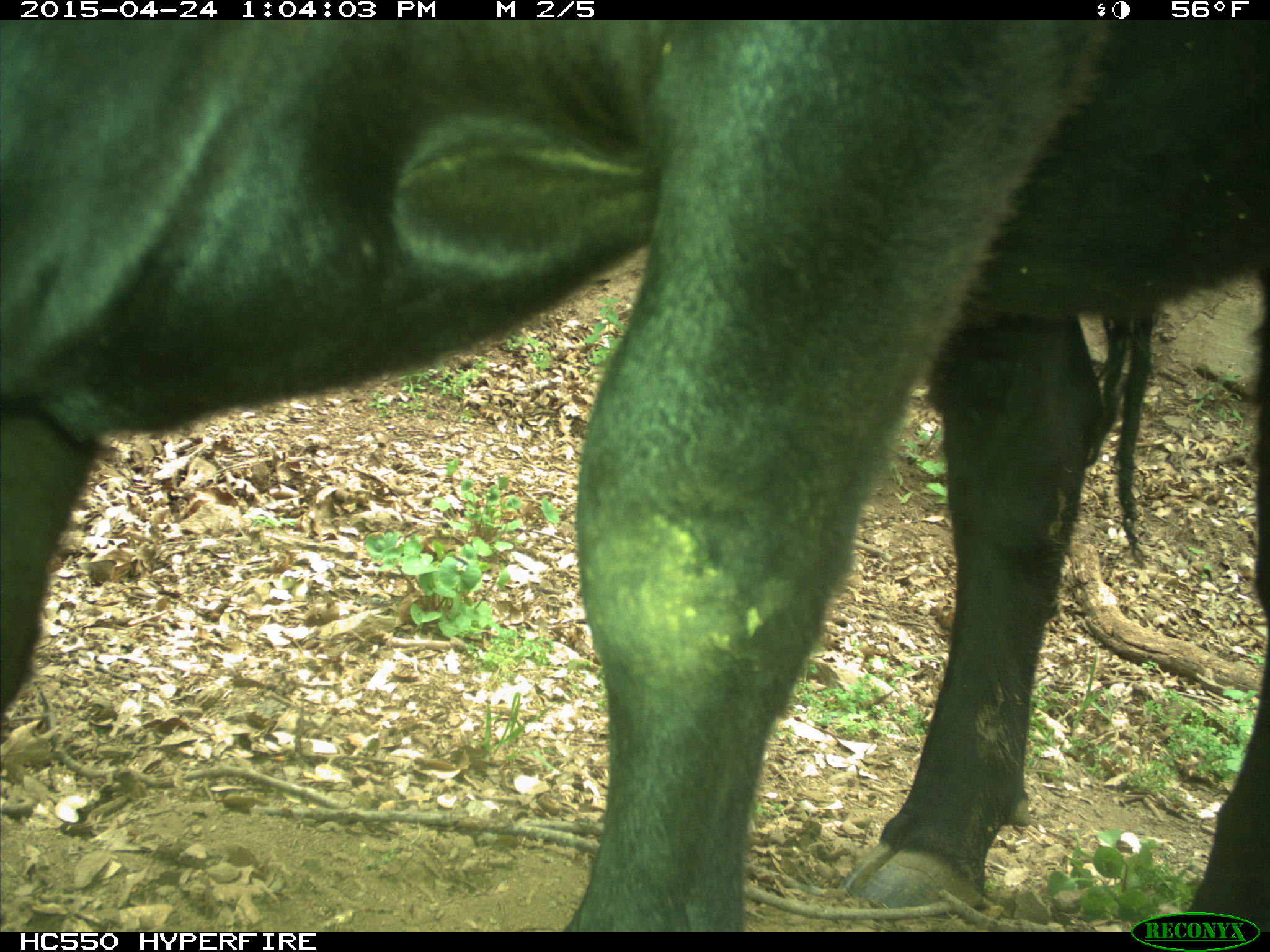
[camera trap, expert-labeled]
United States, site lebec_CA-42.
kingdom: Animalia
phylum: Chordata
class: Mammalia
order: Artiodactyla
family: Bovidae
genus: Bos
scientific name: Bos taurus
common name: domestic cow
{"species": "Bos taurus (domestic cow)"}